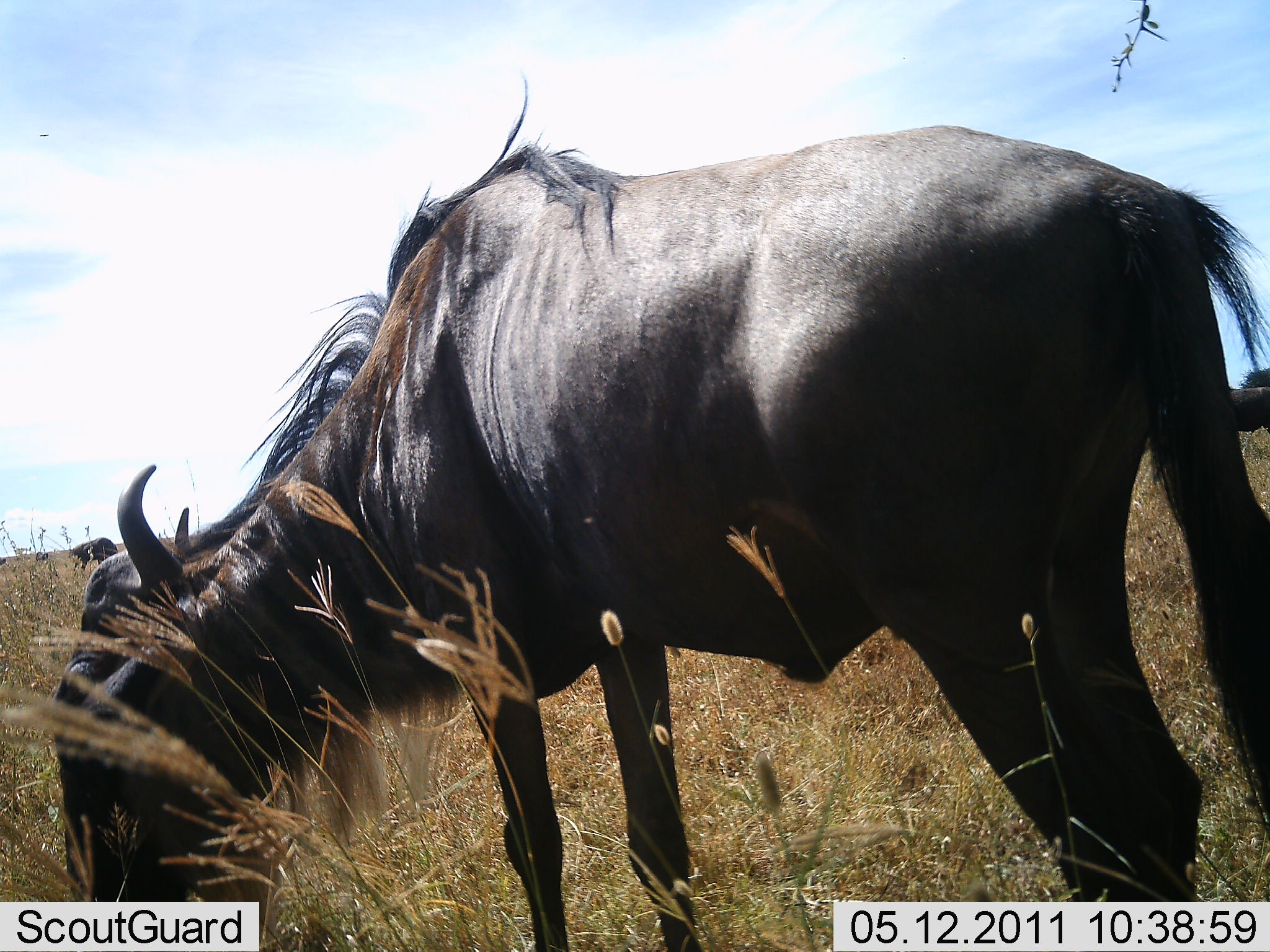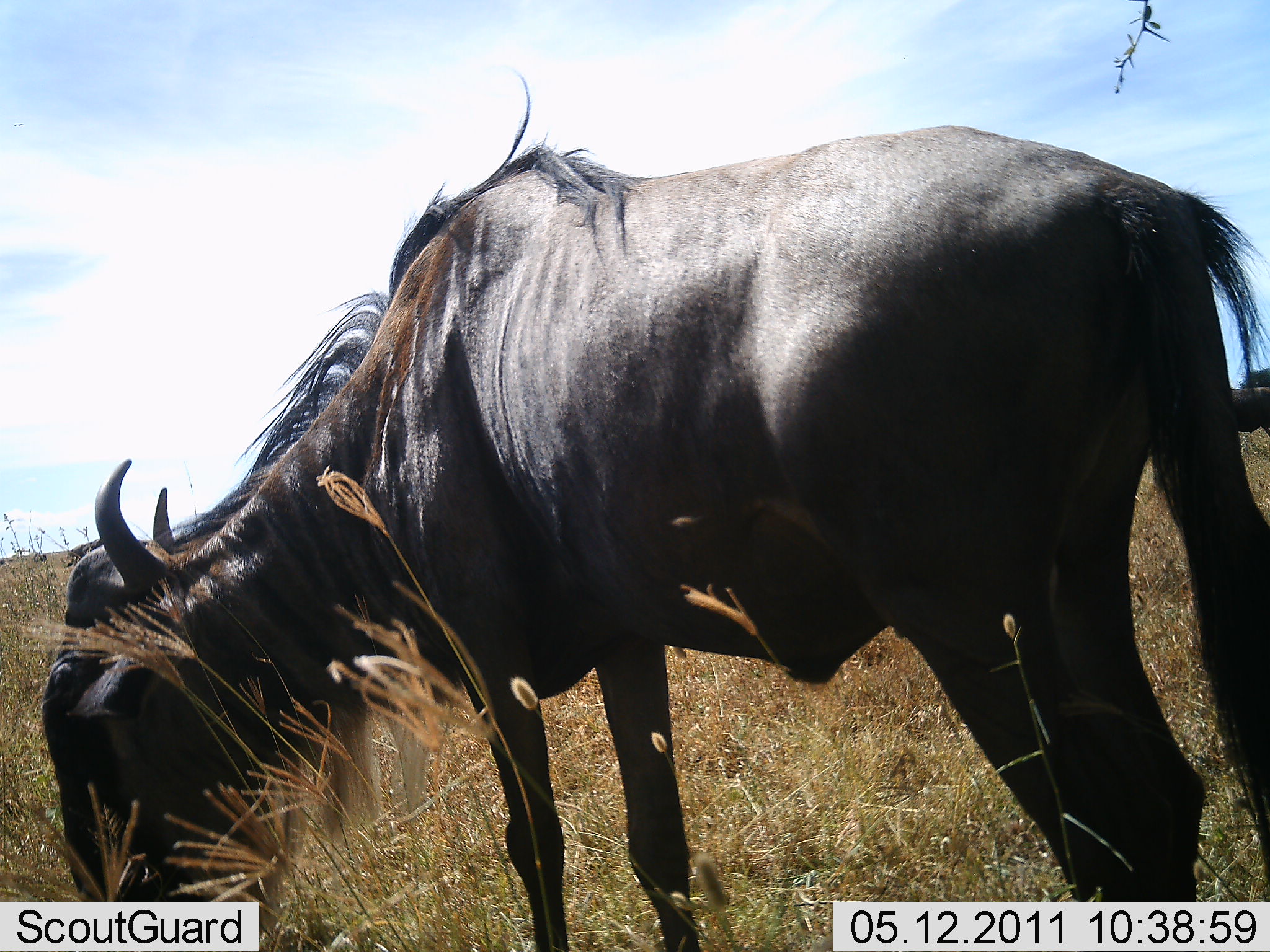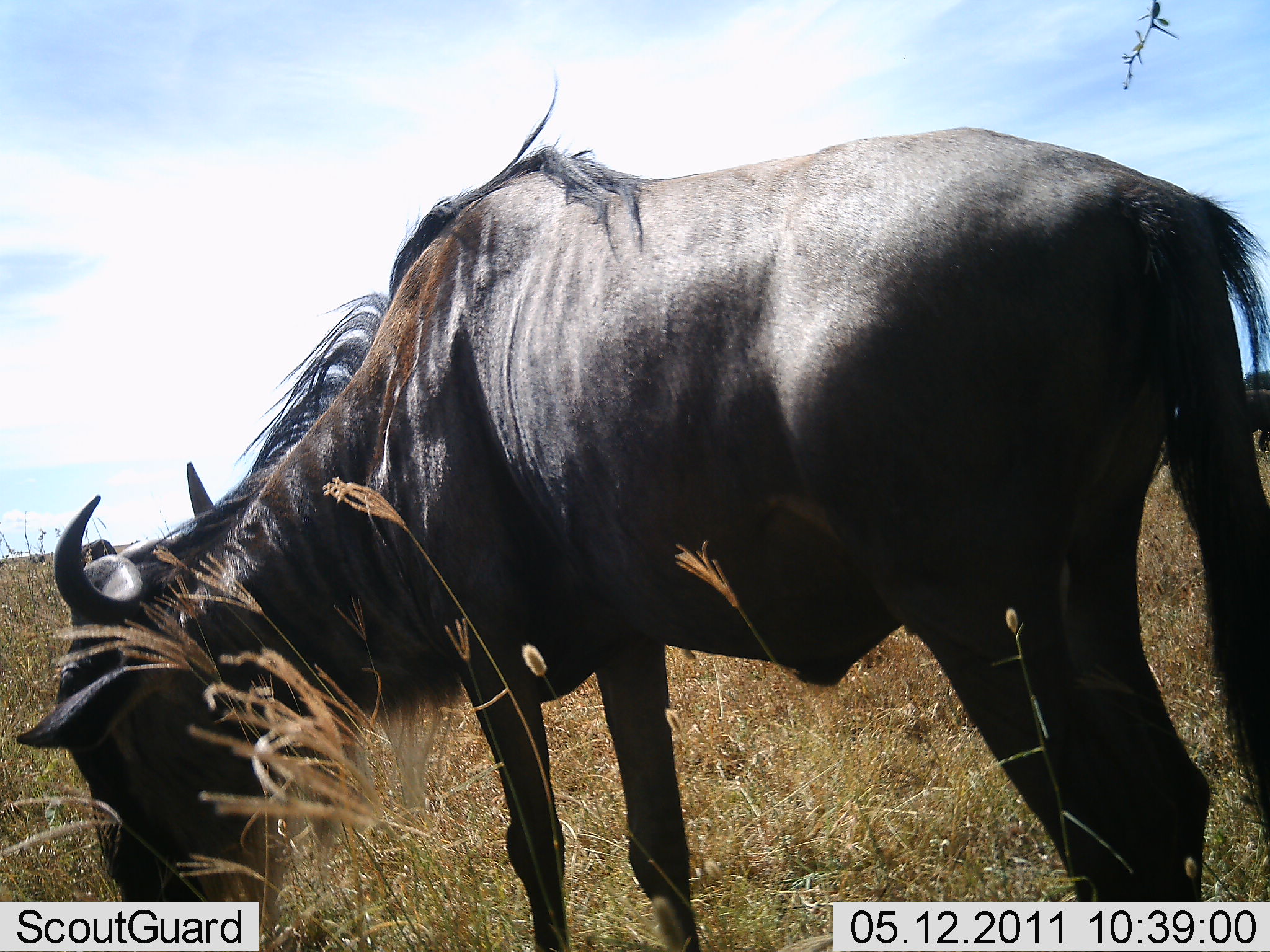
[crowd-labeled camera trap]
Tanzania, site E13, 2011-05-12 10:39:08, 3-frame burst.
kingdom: Animalia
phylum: Chordata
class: Mammalia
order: Artiodactyla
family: Bovidae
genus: Connochaetes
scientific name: Connochaetes taurinus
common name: blue wildebeest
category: wildebeest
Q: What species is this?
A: Wildebeest (blue wildebeest) (Connochaetes taurinus).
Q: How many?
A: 1.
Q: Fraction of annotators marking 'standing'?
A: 27%.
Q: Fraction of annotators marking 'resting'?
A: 0%.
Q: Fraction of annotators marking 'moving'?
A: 9%.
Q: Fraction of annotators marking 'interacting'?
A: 0%.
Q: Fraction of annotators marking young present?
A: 0%.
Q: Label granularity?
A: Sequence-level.